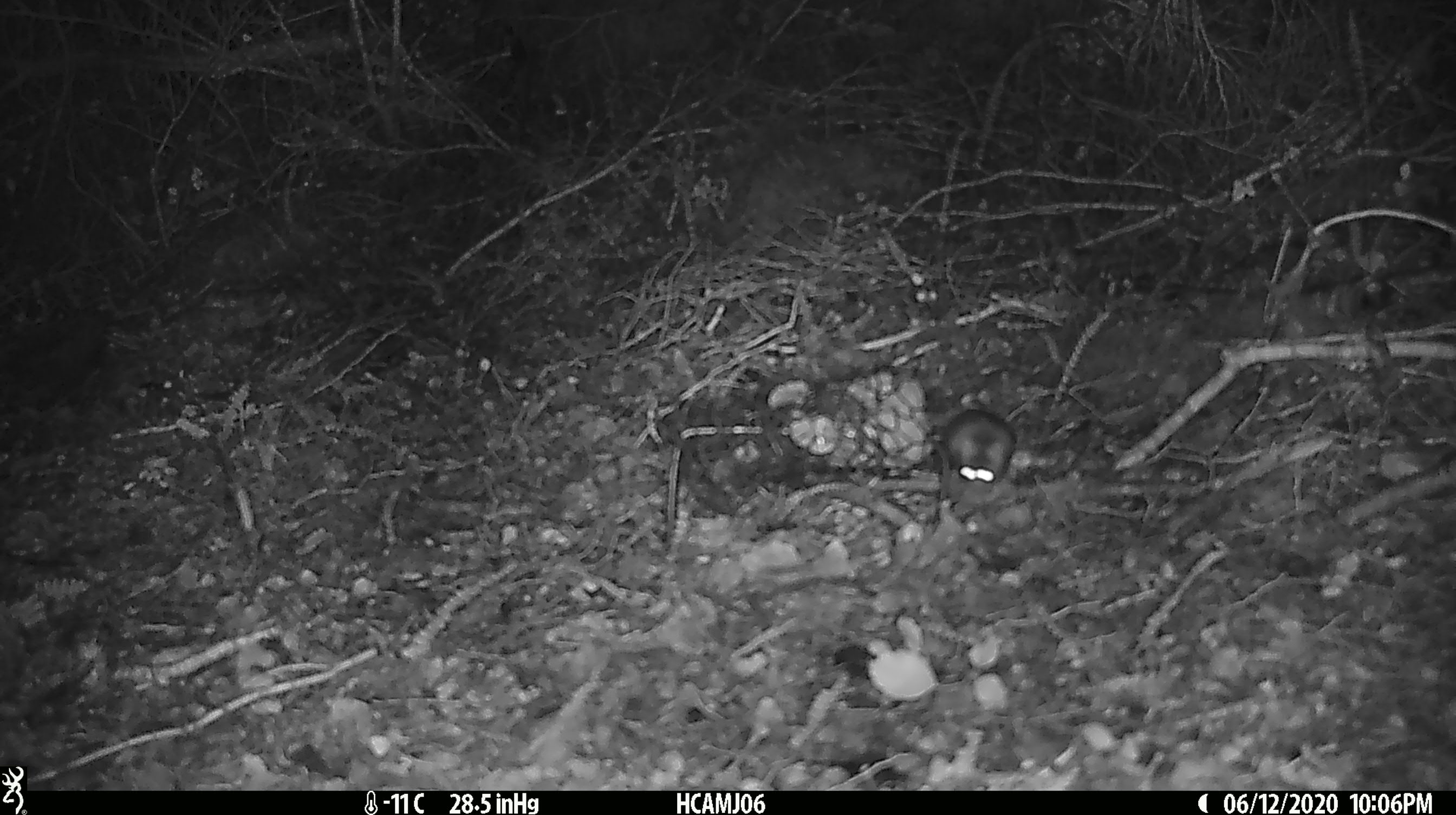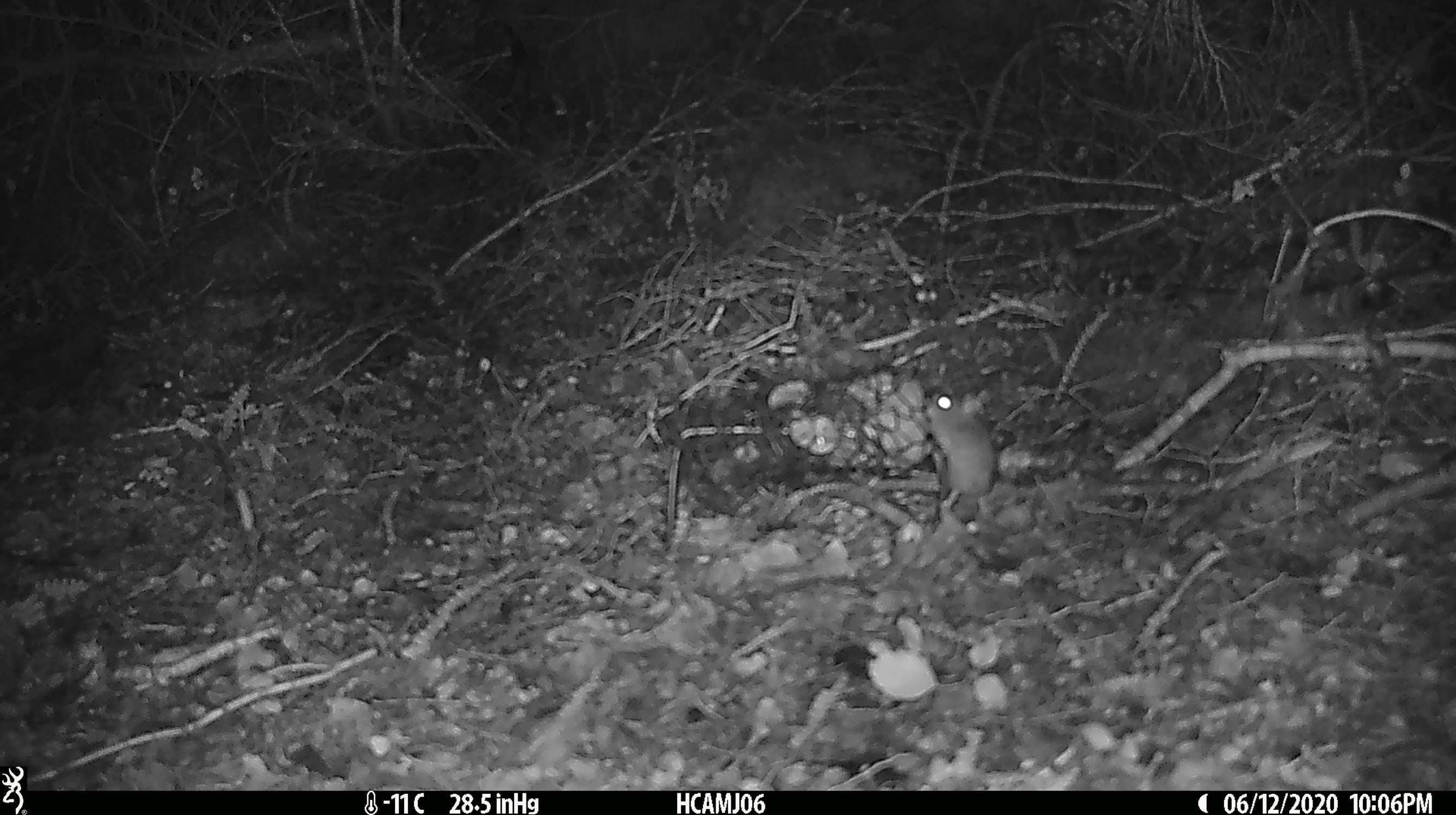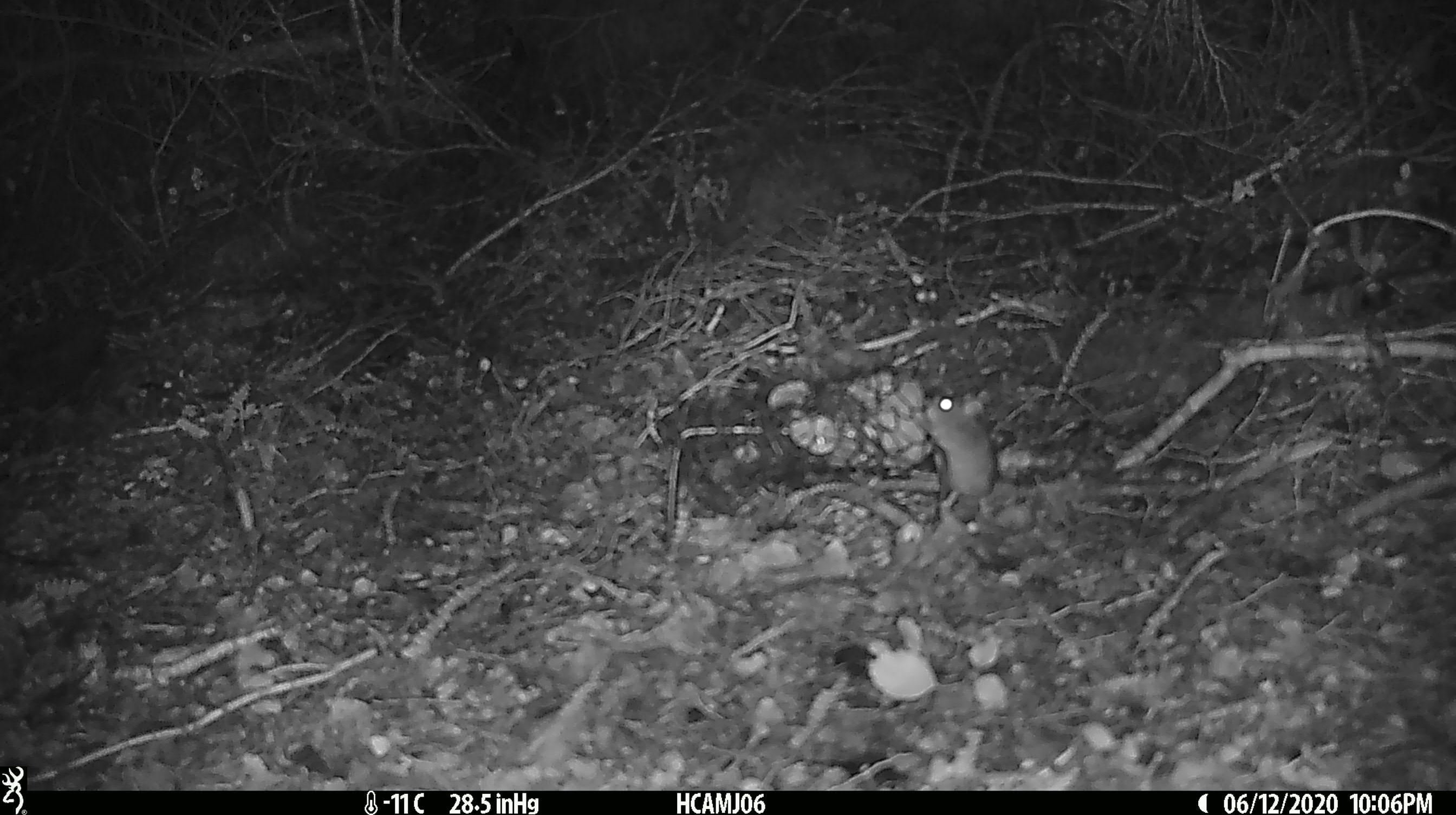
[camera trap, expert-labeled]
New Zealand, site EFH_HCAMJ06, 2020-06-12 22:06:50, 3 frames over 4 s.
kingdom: Animalia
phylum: Chordata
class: Mammalia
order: Rodentia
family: Muridae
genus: Mus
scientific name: Mus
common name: mouse